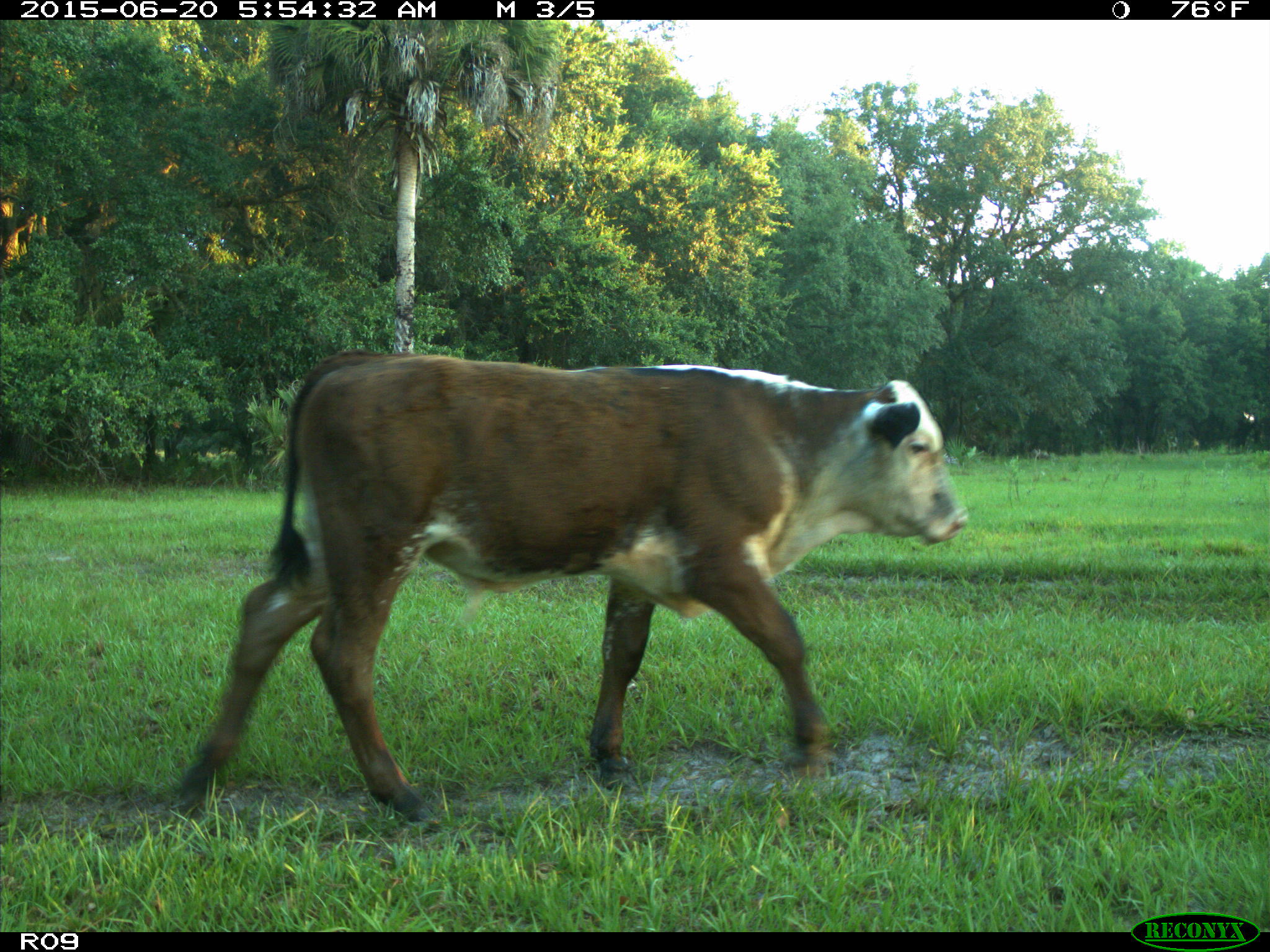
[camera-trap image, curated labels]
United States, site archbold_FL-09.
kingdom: Animalia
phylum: Chordata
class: Mammalia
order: Artiodactyla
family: Bovidae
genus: Bos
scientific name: Bos taurus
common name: domestic cow